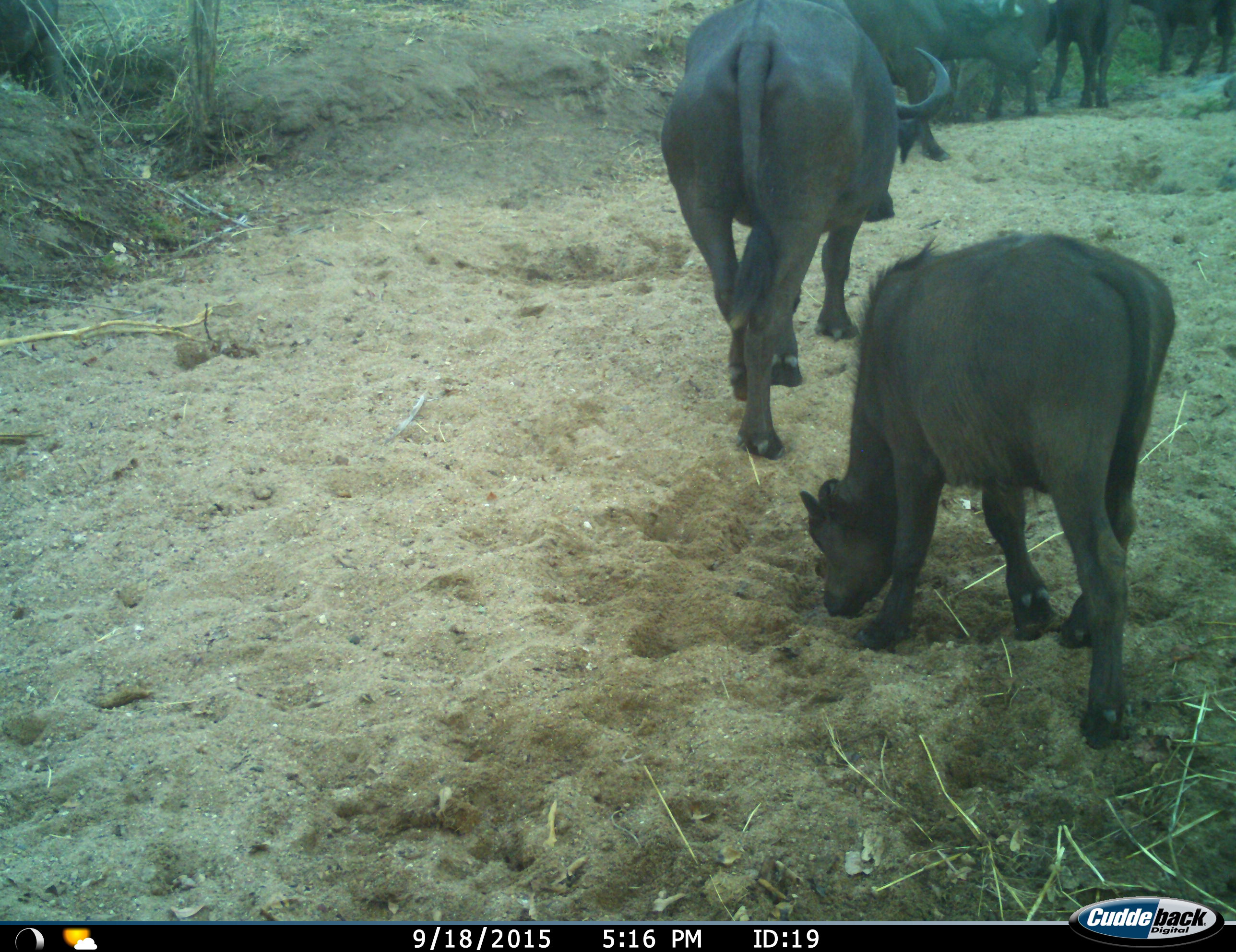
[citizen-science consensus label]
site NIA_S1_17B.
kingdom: Animalia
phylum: Chordata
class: Mammalia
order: Artiodactyla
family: Bovidae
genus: Syncerus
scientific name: Syncerus caffer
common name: african buffalo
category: buffalo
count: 6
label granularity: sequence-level